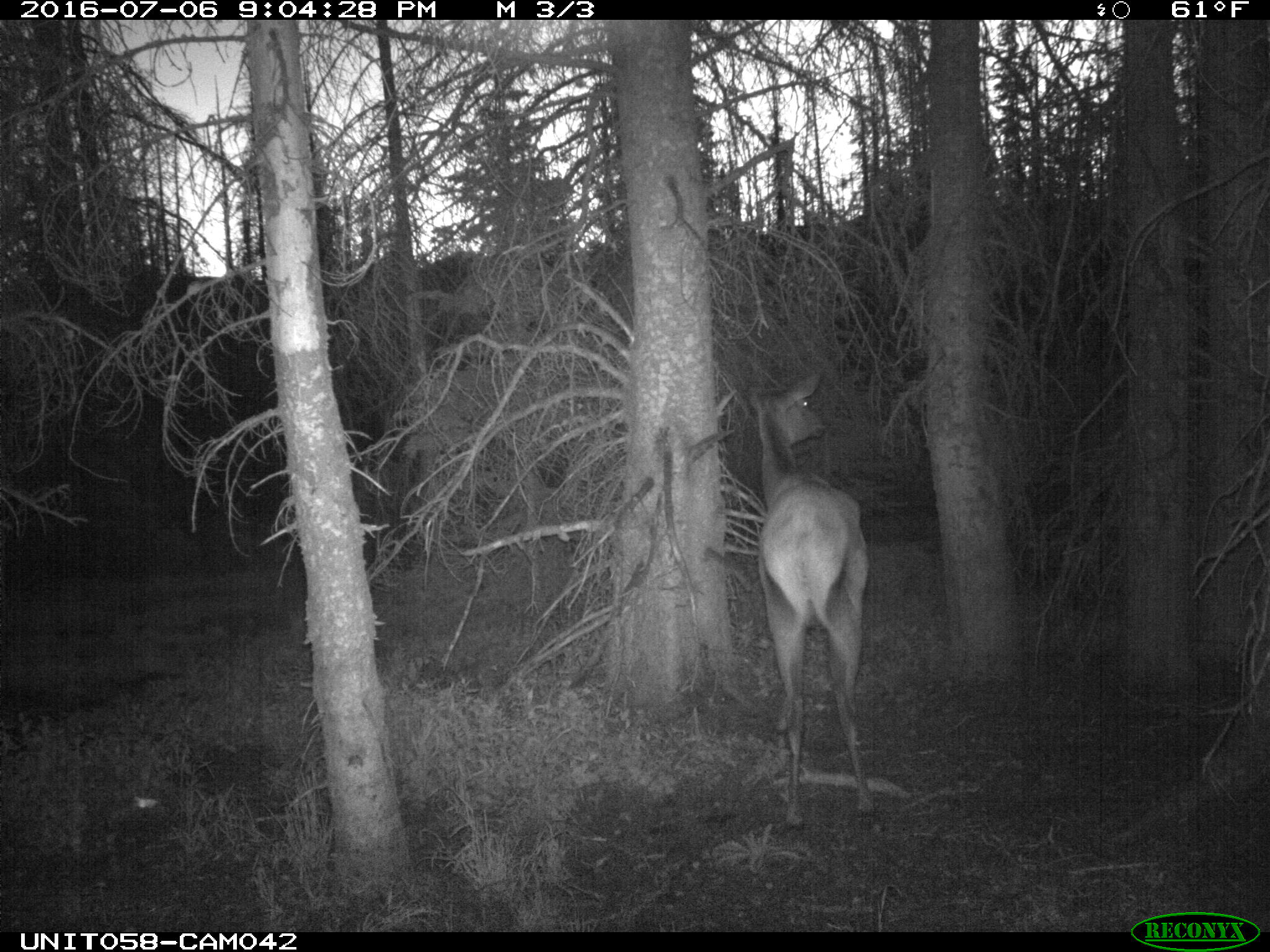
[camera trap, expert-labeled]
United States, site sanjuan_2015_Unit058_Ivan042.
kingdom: Animalia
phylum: Chordata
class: Mammalia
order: Artiodactyla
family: Cervidae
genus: Cervus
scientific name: Cervus elaphus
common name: red deer